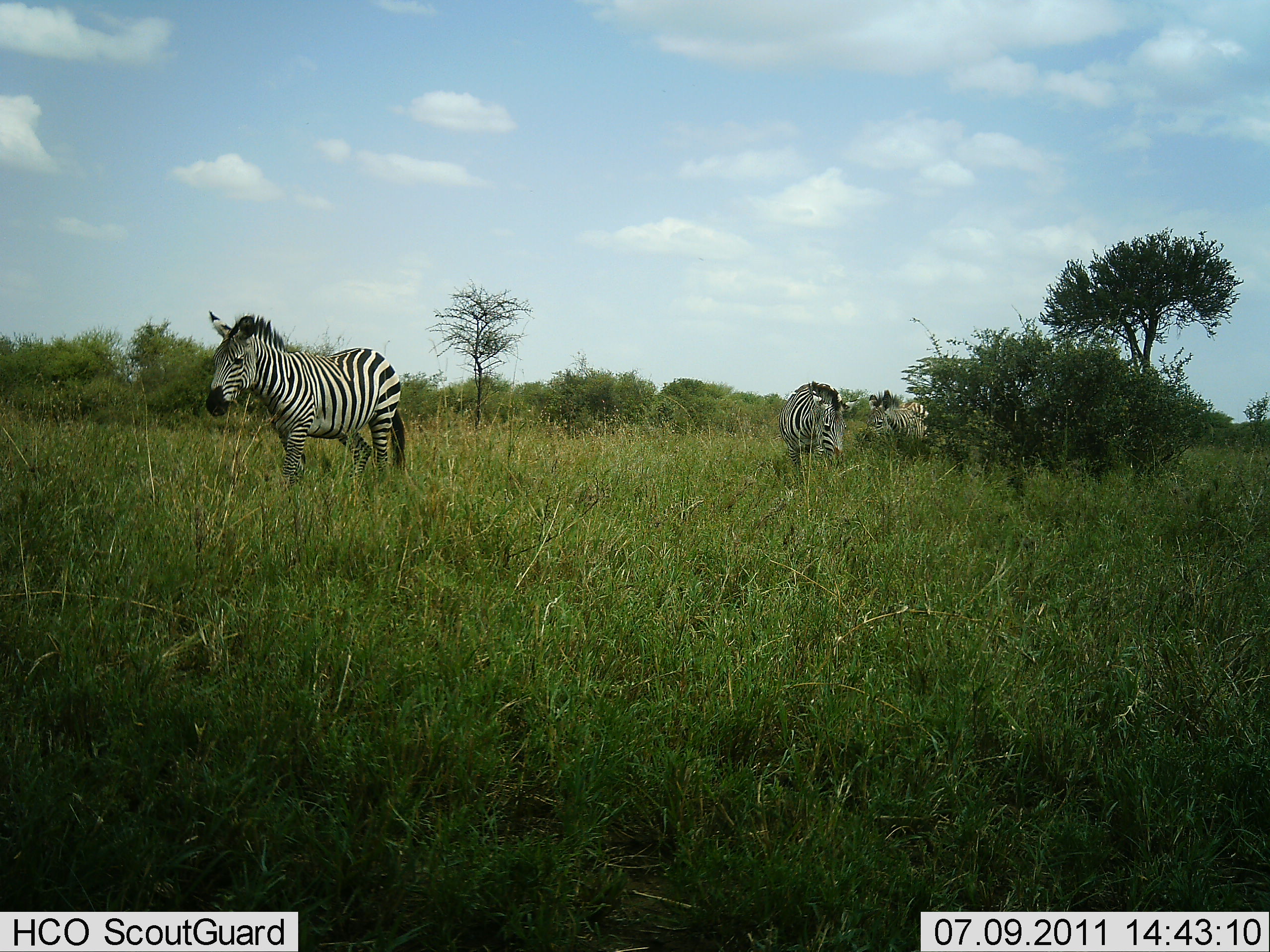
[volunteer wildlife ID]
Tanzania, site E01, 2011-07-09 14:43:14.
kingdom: Animalia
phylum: Chordata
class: Mammalia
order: Perissodactyla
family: Equidae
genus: Equus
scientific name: Equus quagga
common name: plains zebra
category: zebra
Zebra (plains zebra) (Equus quagga), count 3. Behavior (volunteer vote fractions): standing 69%, resting 0%, moving 44%, interacting 0%. Young present (vote fraction): 0%. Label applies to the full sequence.